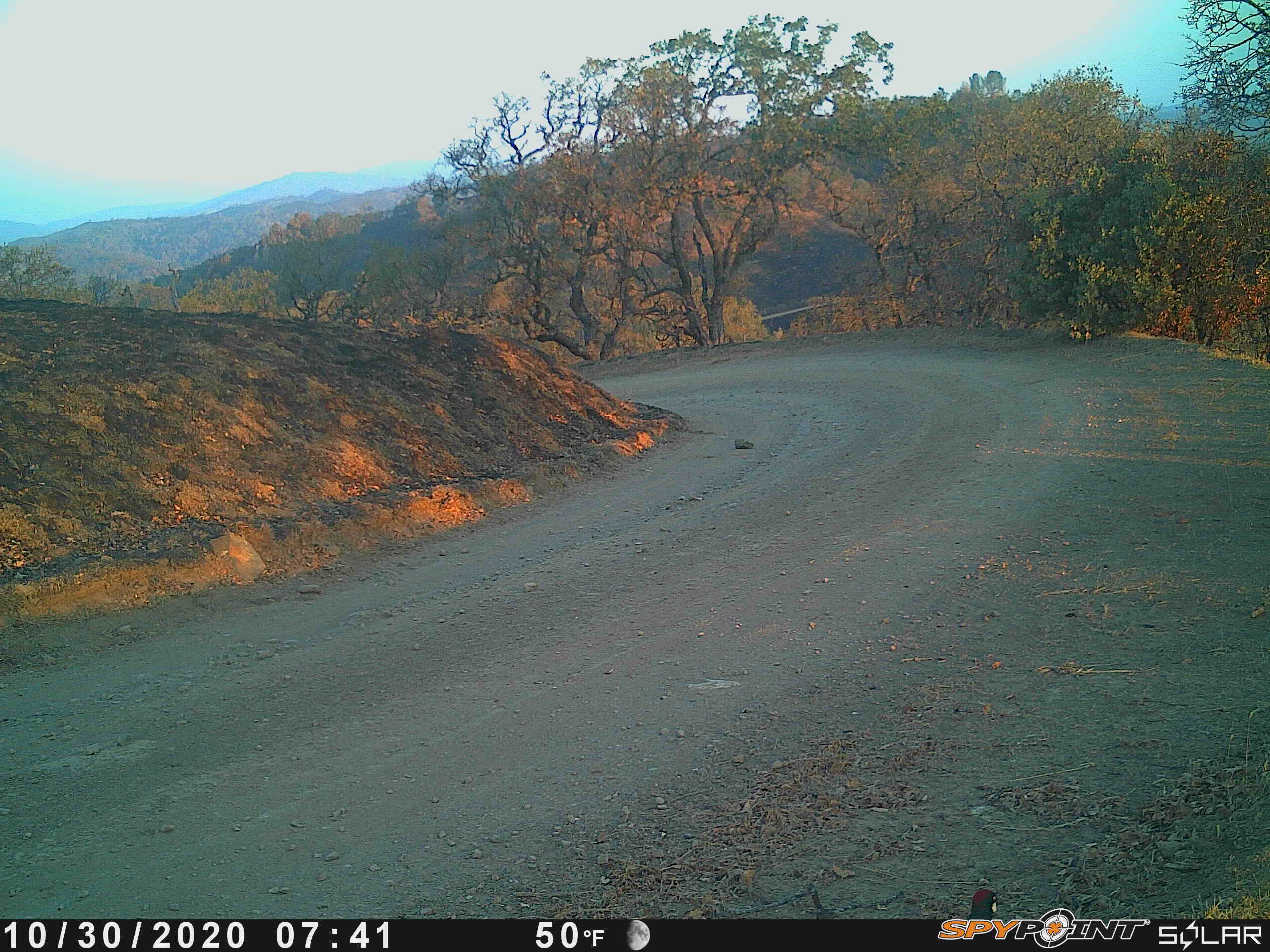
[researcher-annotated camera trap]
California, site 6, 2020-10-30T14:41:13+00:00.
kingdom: Animalia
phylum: Chordata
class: Aves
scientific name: Aves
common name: bird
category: unknown bird